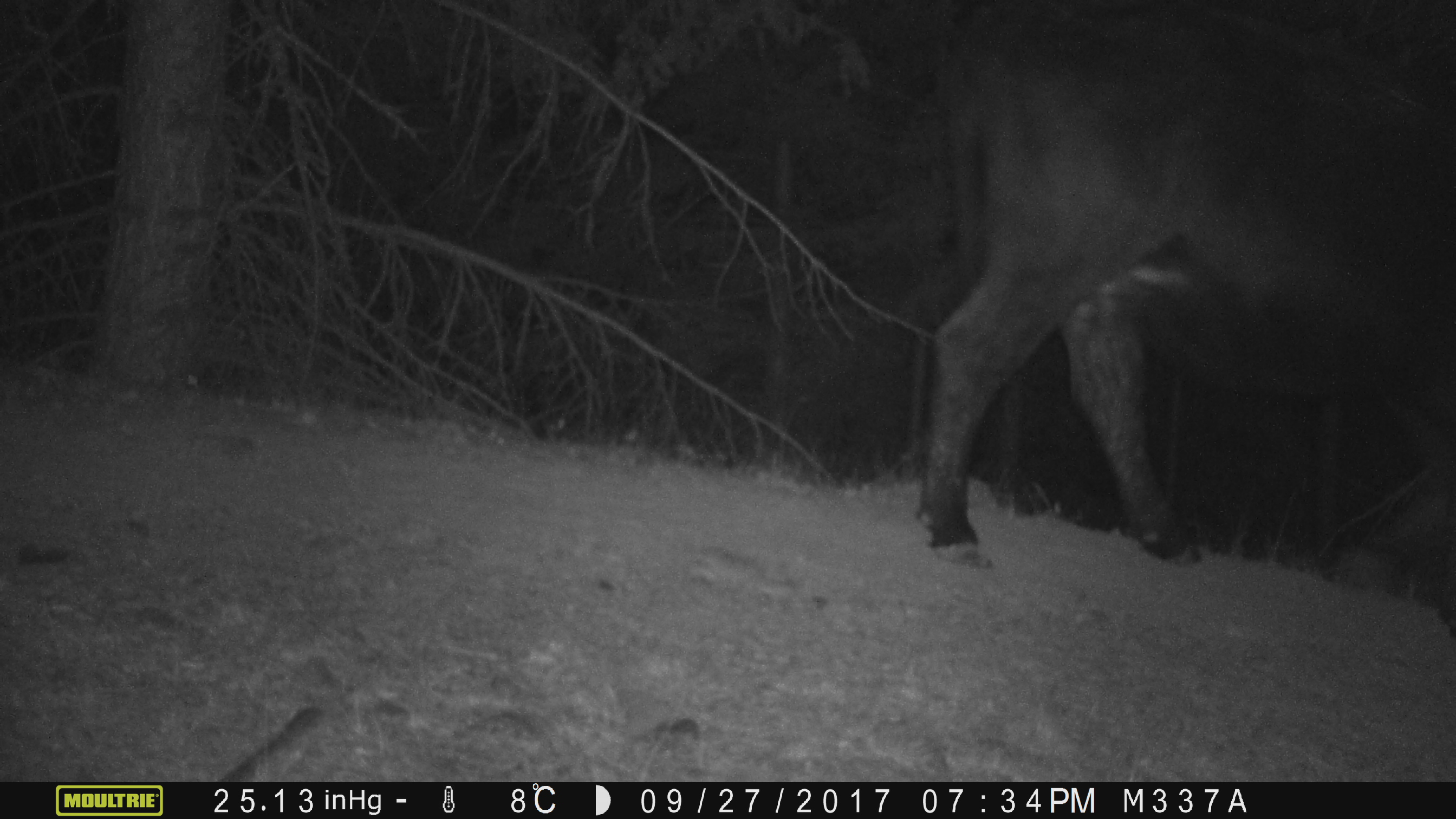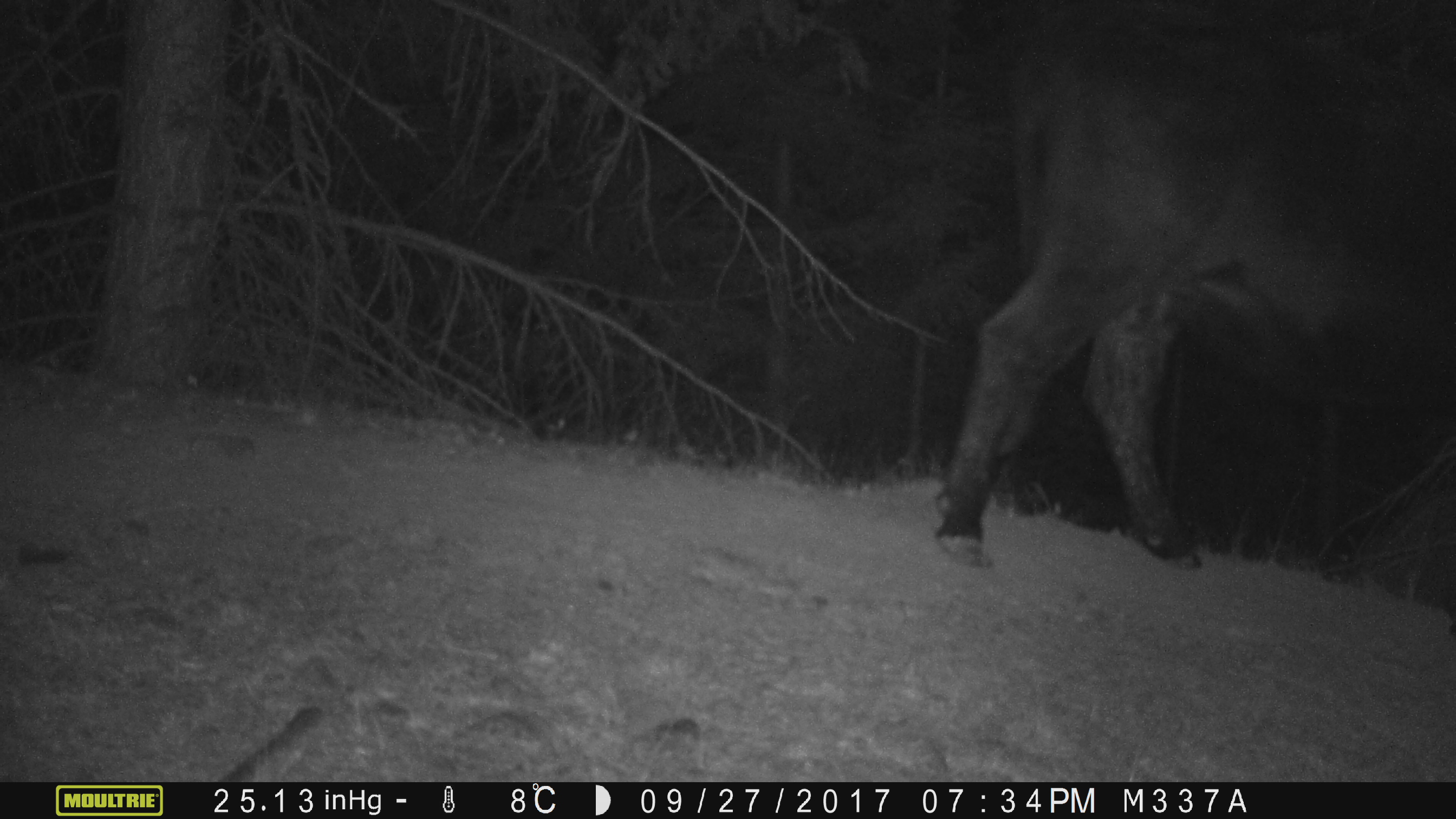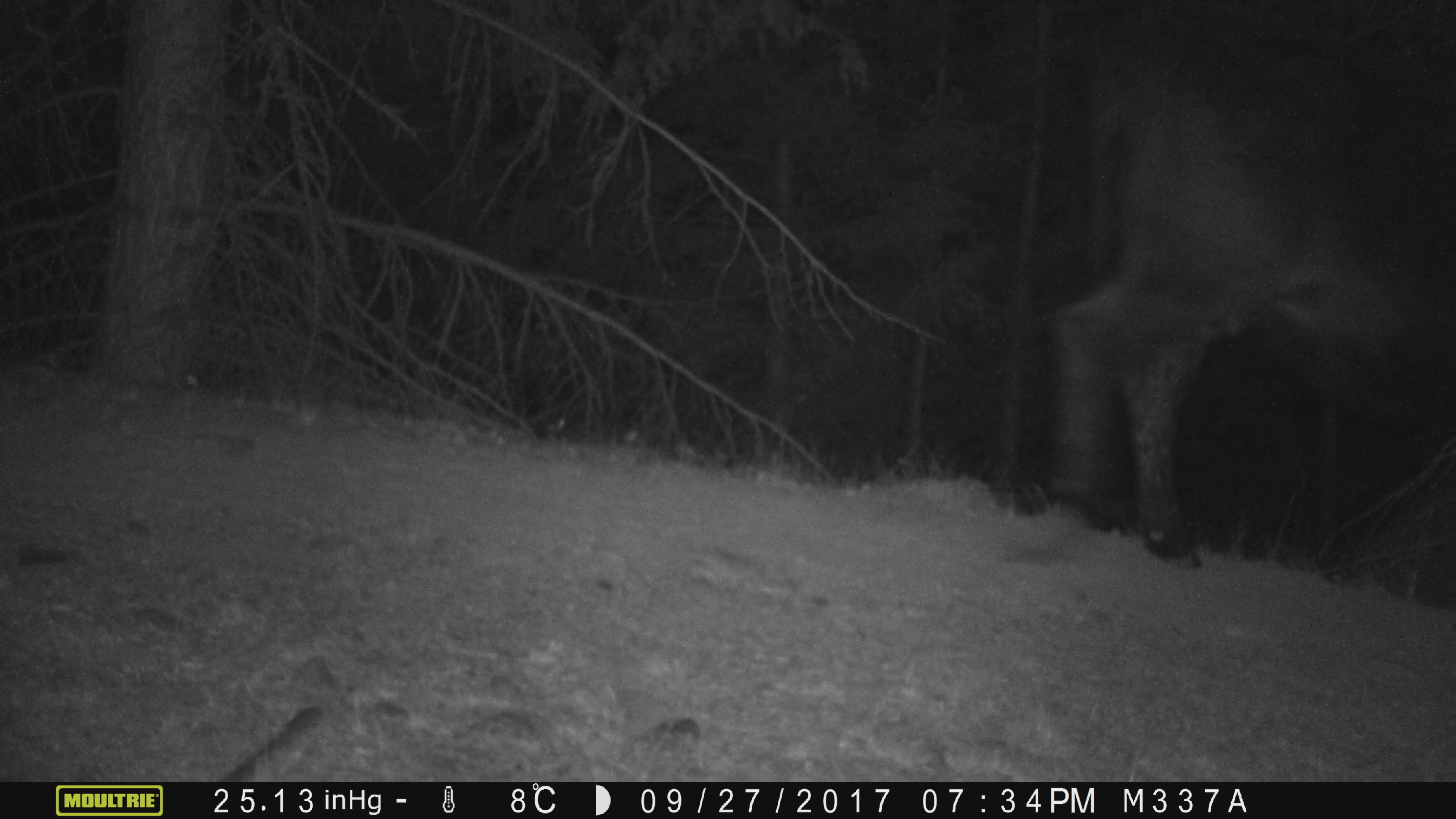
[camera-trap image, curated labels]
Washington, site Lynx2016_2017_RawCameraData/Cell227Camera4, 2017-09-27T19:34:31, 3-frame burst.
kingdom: Animalia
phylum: Chordata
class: Mammalia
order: Artiodactyla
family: Bovidae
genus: Bos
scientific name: Bos taurus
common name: domestic cattle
Domestic cattle (Bos taurus). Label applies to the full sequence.